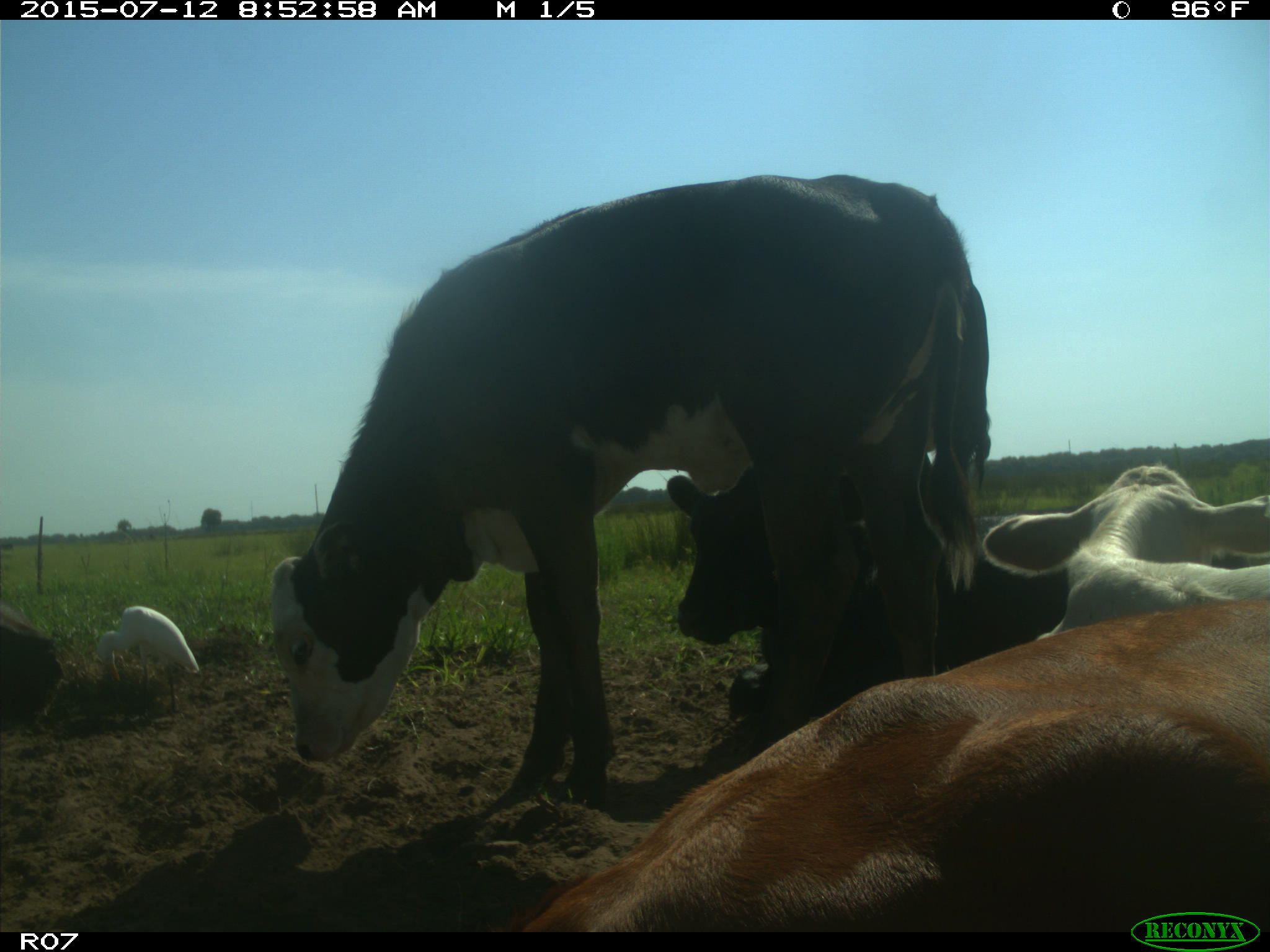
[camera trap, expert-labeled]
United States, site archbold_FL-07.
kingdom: Animalia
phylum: Chordata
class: Mammalia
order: Artiodactyla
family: Bovidae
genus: Bos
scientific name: Bos taurus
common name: domestic cow